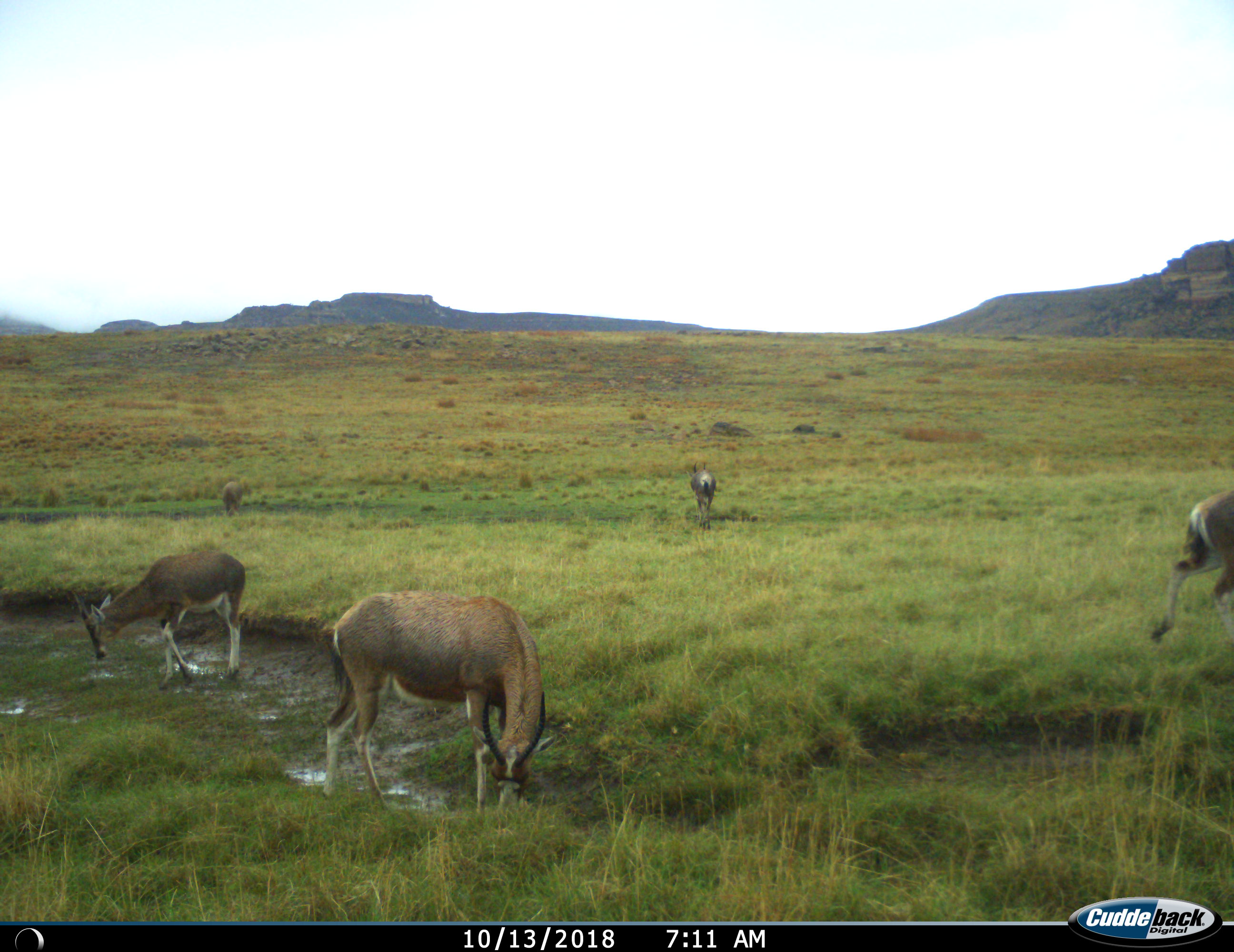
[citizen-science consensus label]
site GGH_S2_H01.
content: unidentified animal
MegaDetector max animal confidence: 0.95